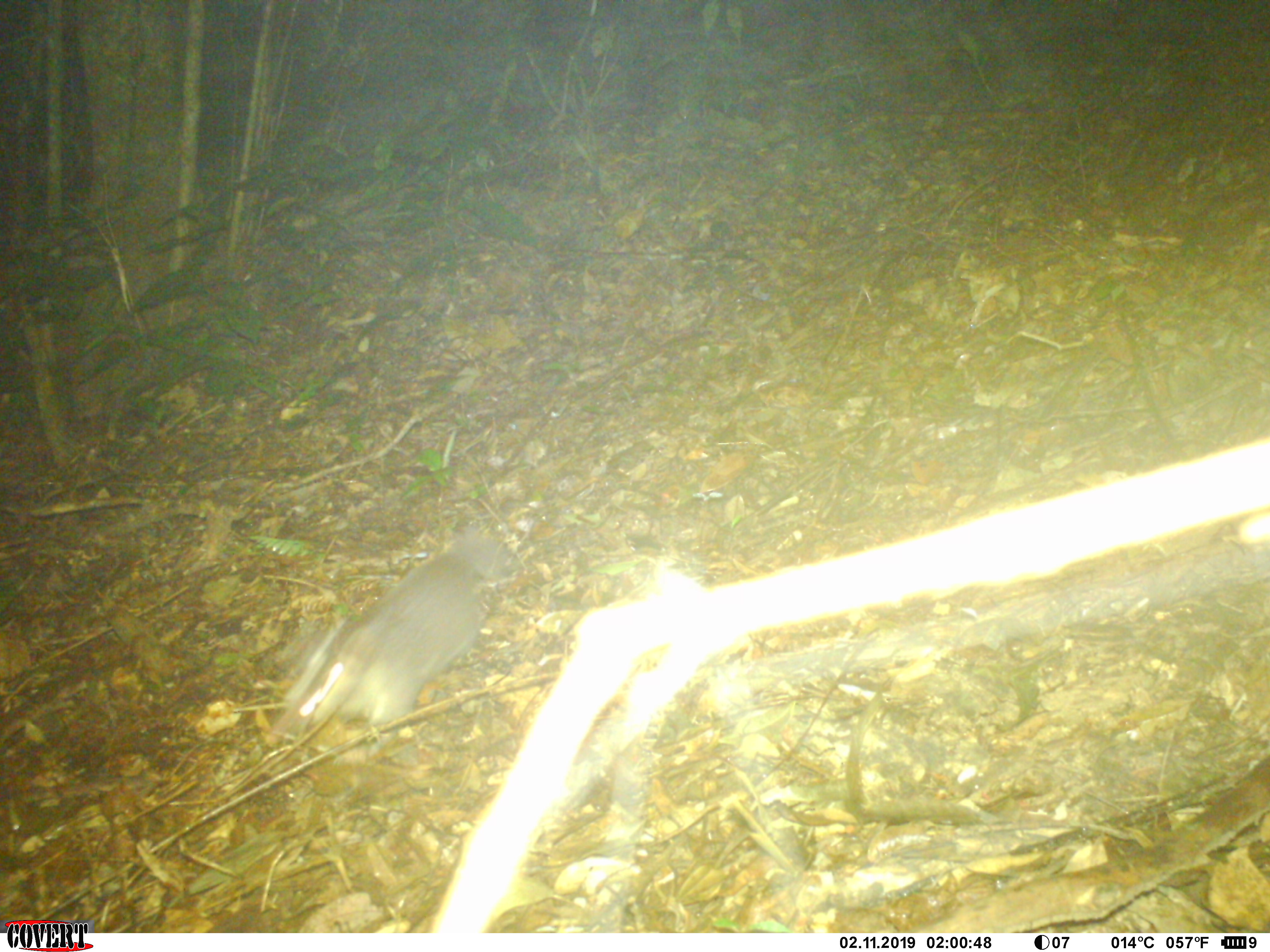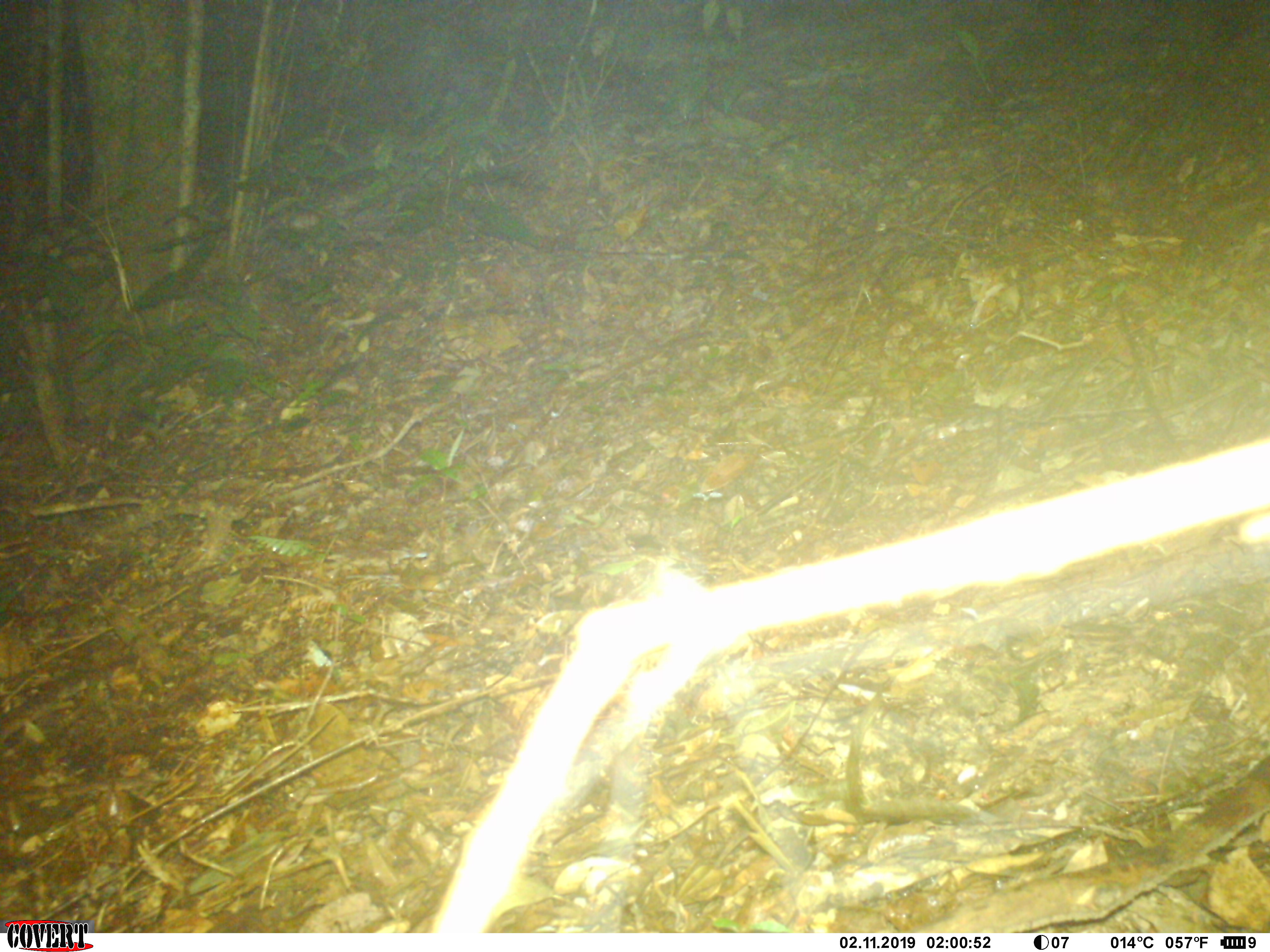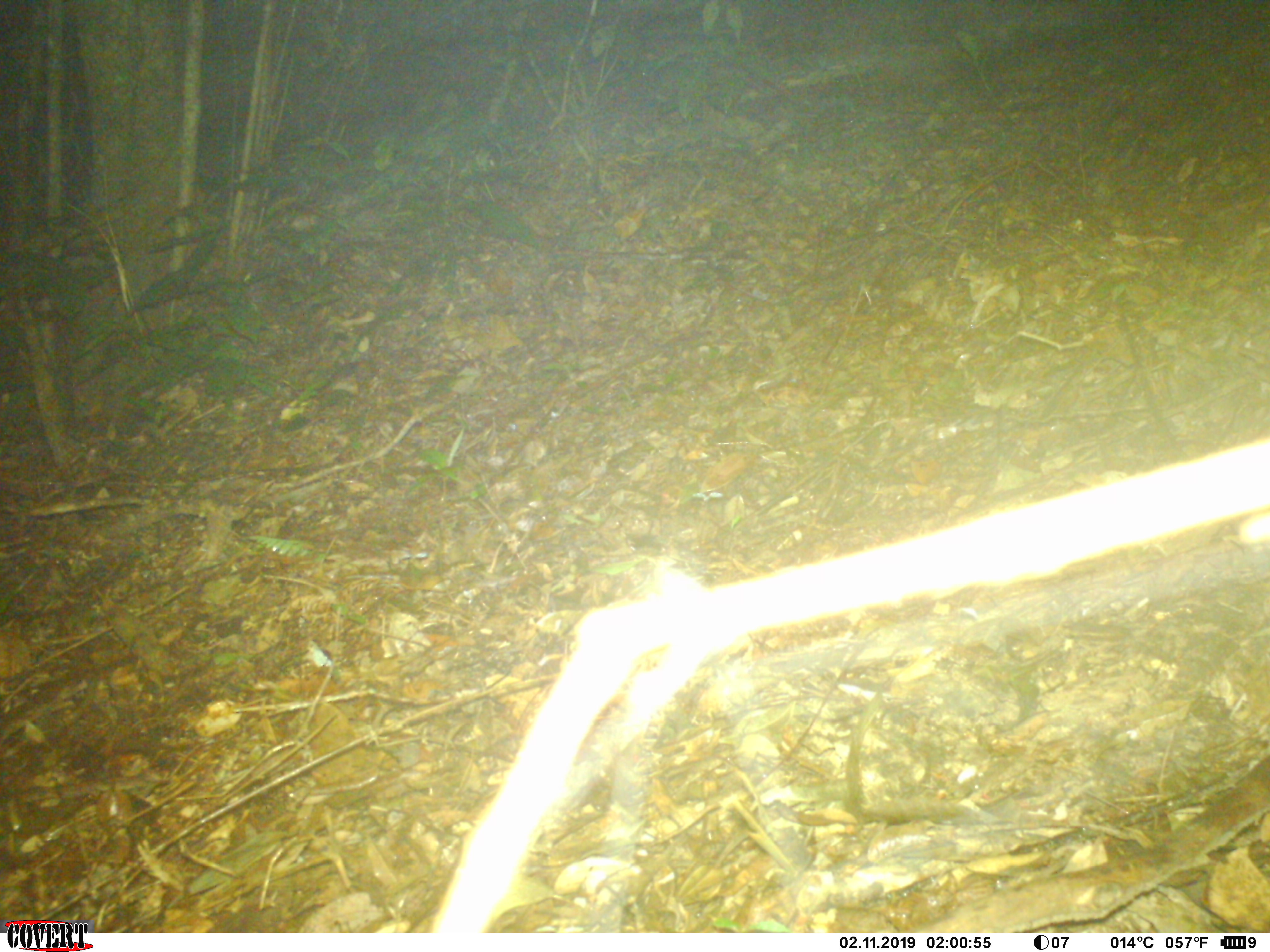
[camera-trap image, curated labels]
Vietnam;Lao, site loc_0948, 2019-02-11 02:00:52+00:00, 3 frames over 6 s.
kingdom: Animalia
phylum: Chordata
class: Mammalia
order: Carnivora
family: Mustelidae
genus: Melogale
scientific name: Melogale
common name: ferret badger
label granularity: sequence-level